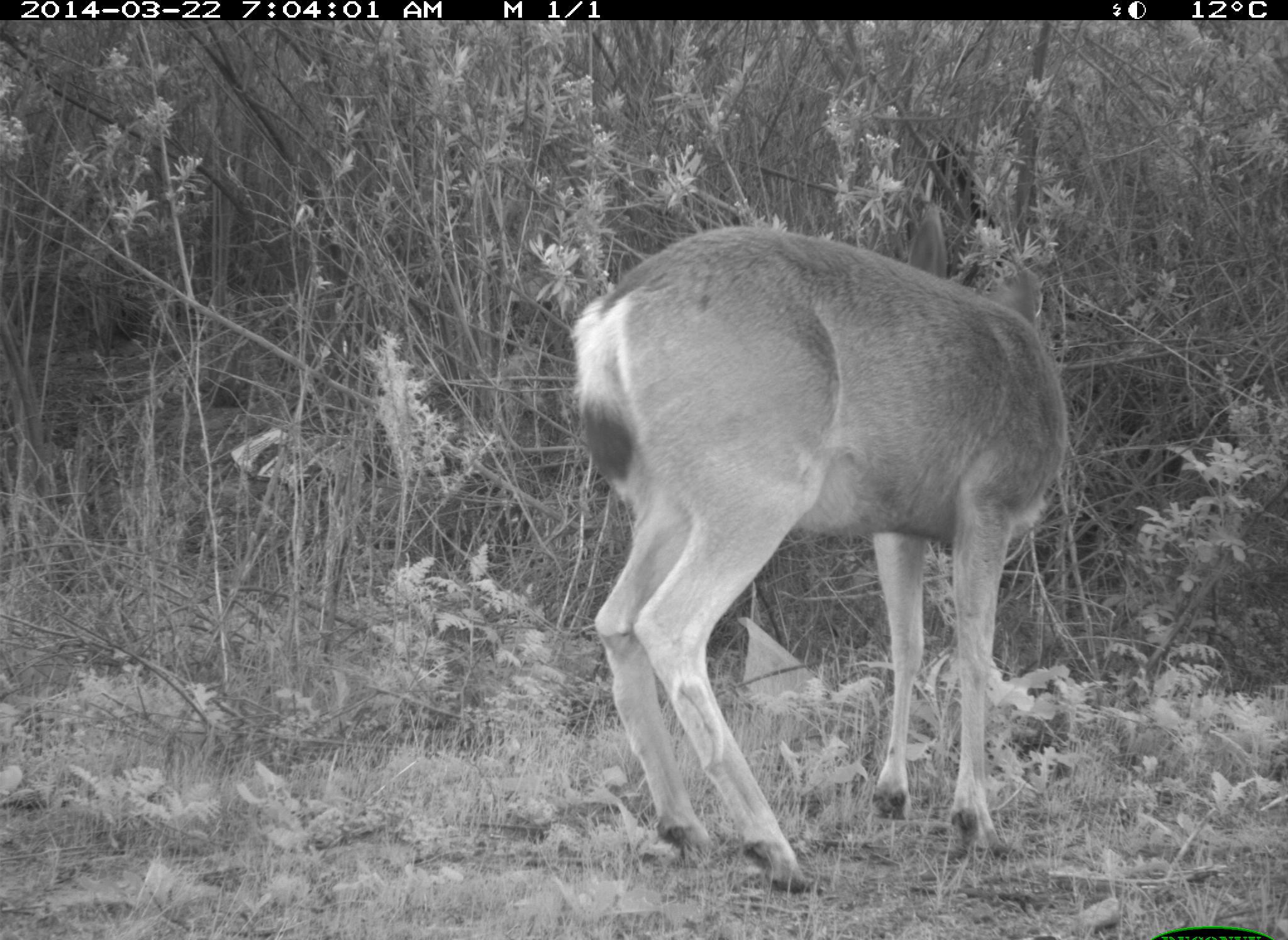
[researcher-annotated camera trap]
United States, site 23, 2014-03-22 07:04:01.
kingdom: Animalia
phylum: Chordata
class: Mammalia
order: Artiodactyla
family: Cervidae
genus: Odocoileus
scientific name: Odocoileus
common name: deer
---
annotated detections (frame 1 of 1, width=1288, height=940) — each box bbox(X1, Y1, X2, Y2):
deer: bbox(568, 225, 1070, 894)